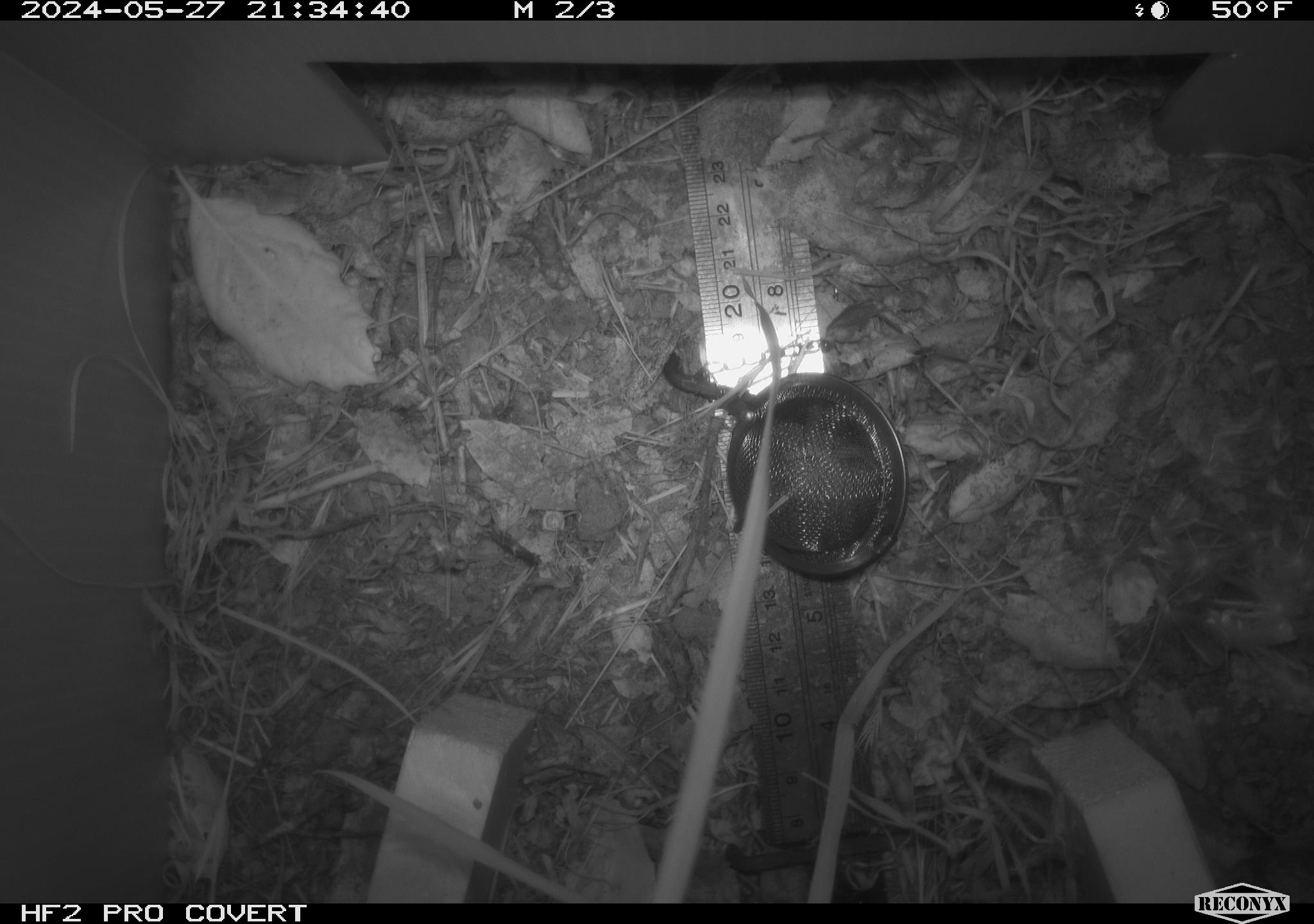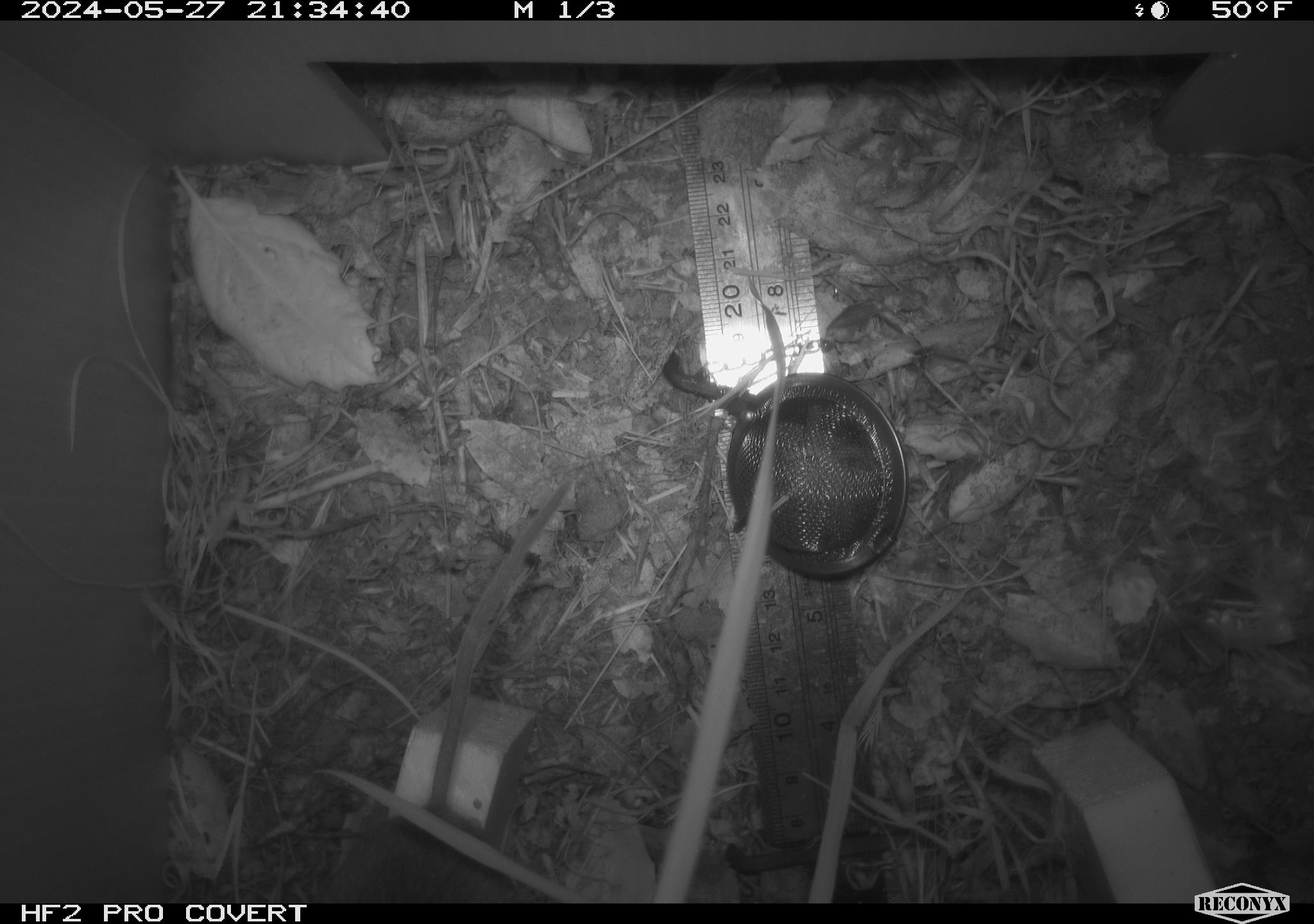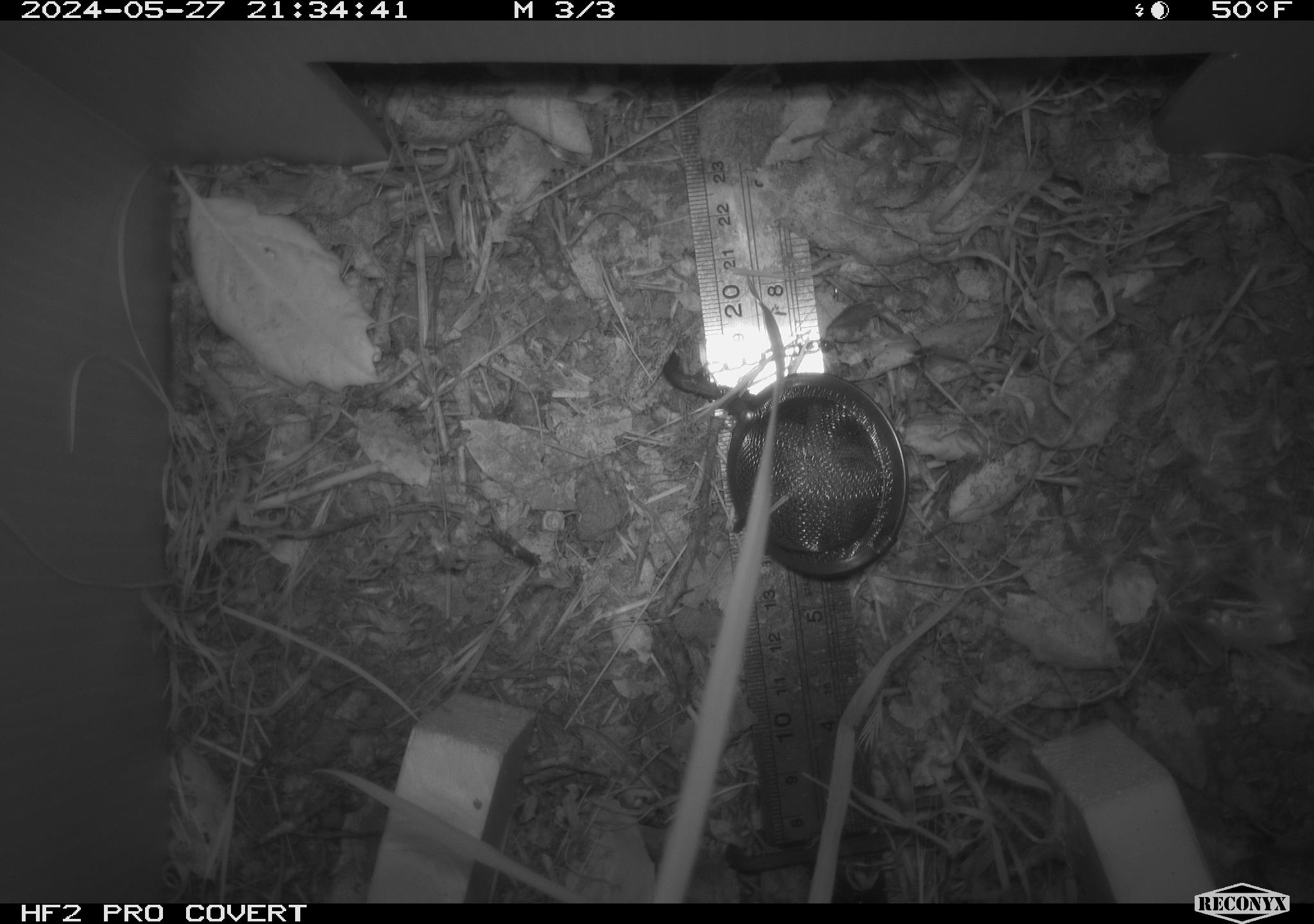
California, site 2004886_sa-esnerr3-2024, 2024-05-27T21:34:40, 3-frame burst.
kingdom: Animalia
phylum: Chordata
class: Mammalia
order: Rodentia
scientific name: Rodentia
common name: rodent